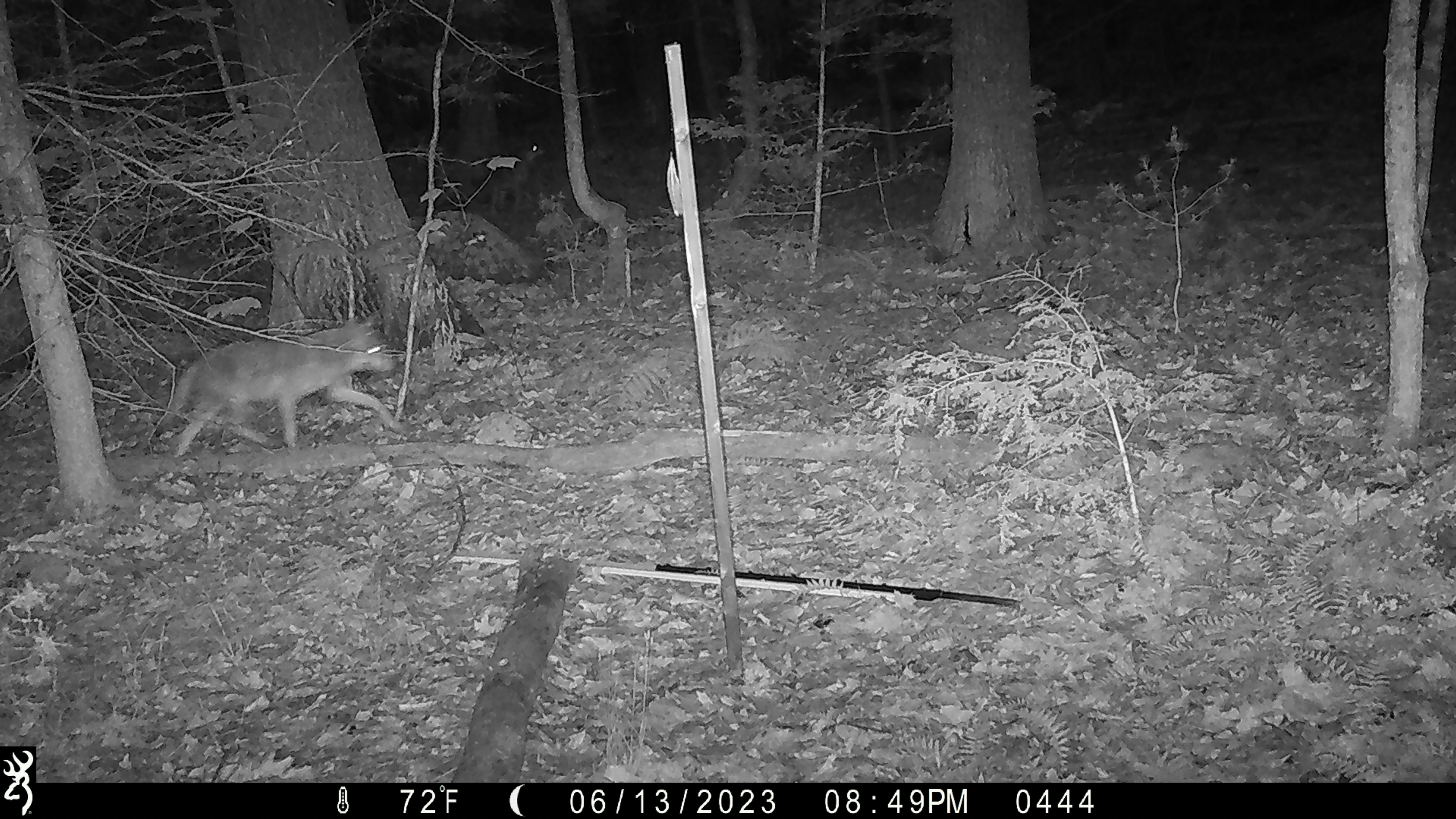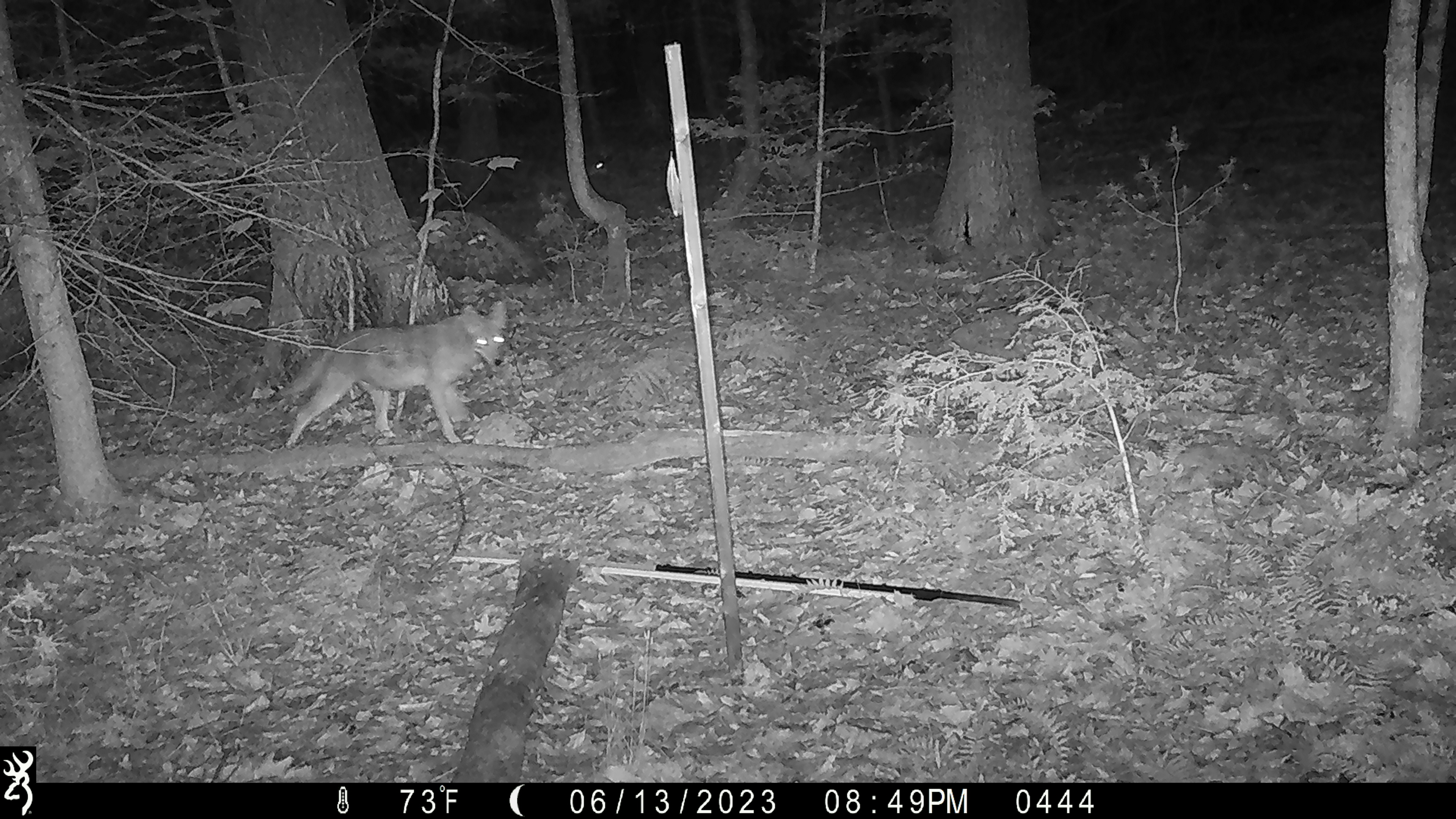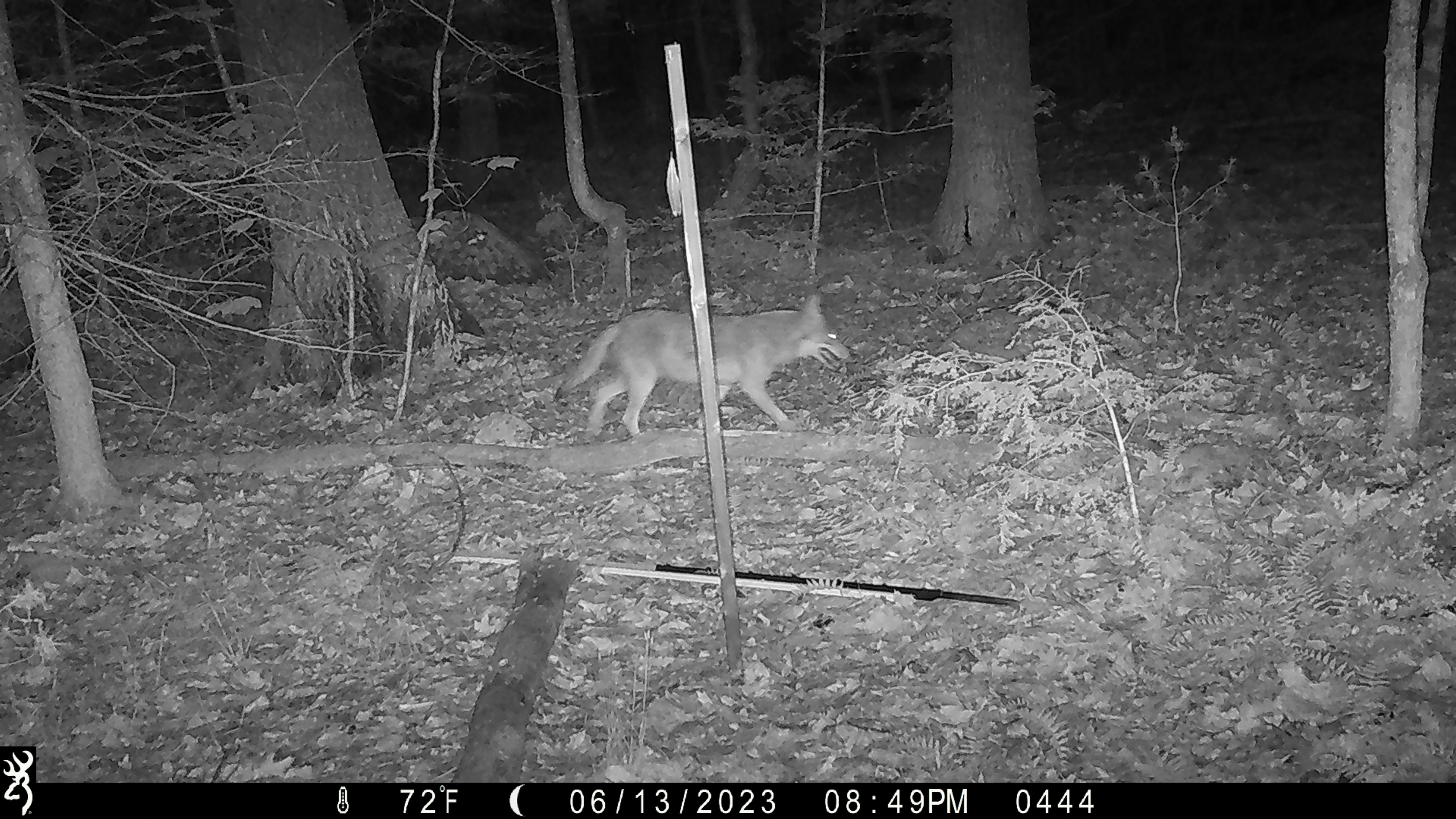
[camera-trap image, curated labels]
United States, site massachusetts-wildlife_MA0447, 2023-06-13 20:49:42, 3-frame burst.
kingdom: Animalia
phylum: Chordata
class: Mammalia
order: Carnivora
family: Canidae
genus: Canis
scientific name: Canis latrans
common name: coyote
Coyote (Canis latrans).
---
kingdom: Animalia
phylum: Chordata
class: Mammalia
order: Artiodactyla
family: Cervidae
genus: Odocoileus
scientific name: Odocoileus virginianus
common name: white-tailed deer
White-tailed deer (Odocoileus virginianus).